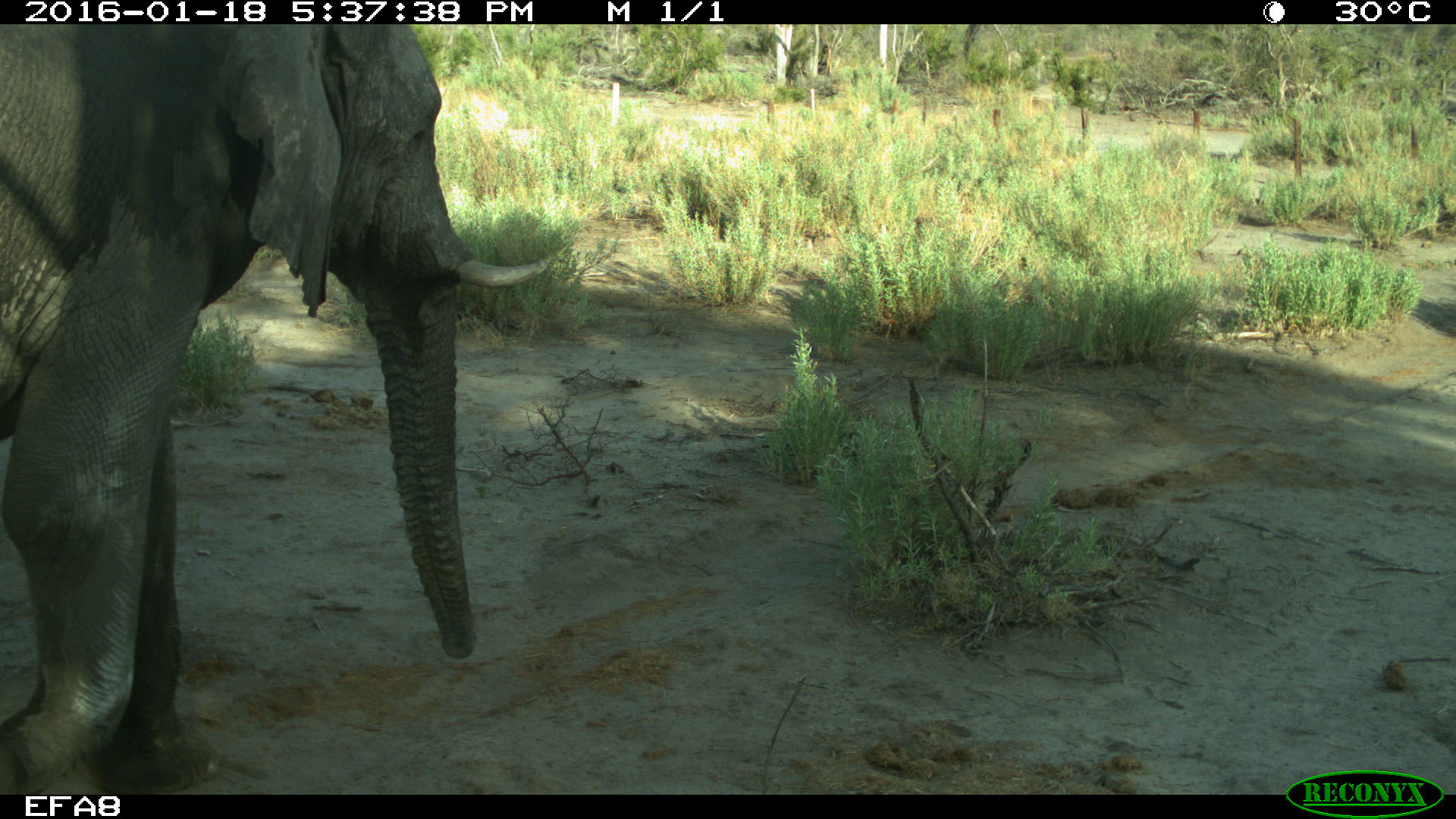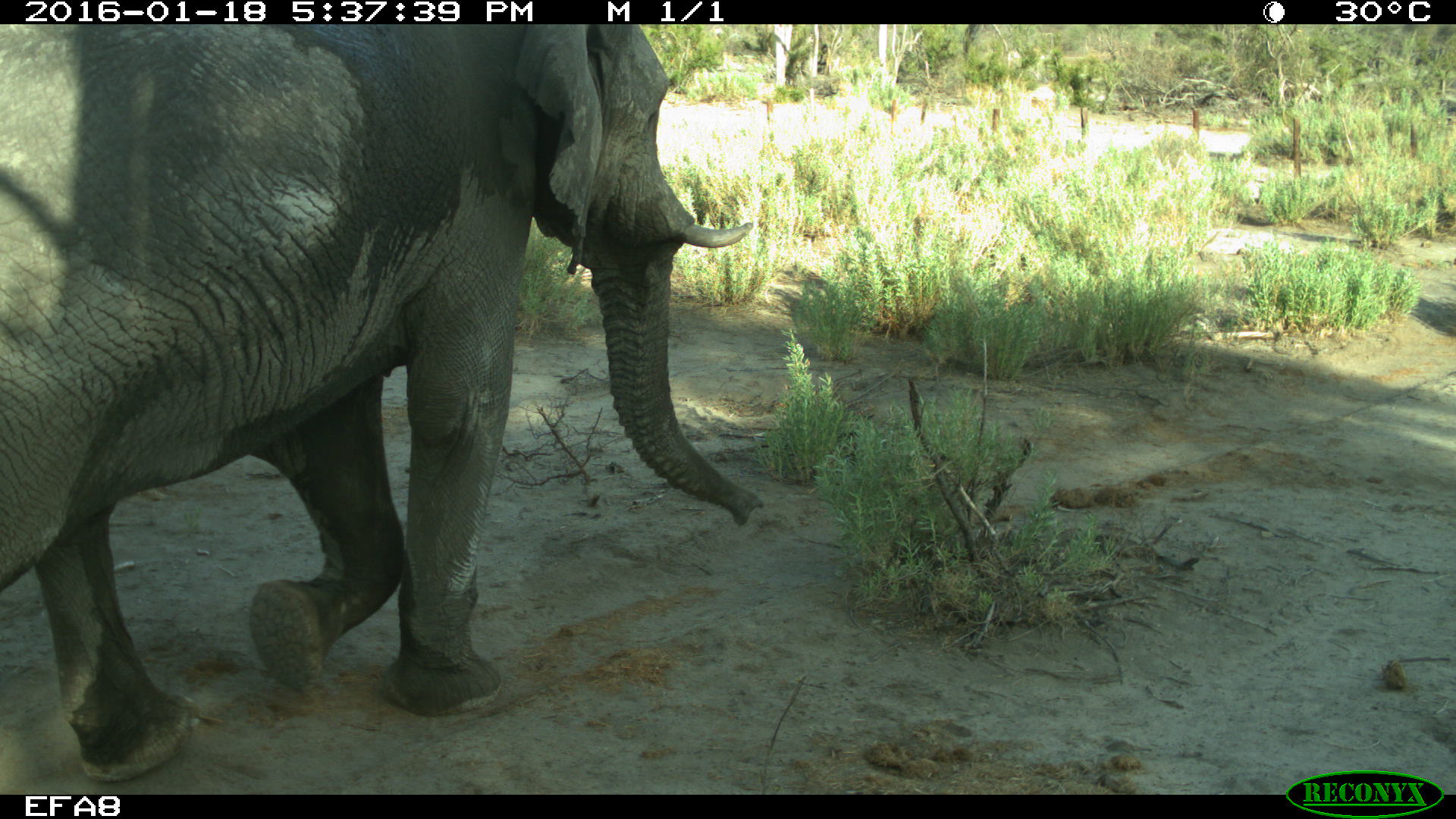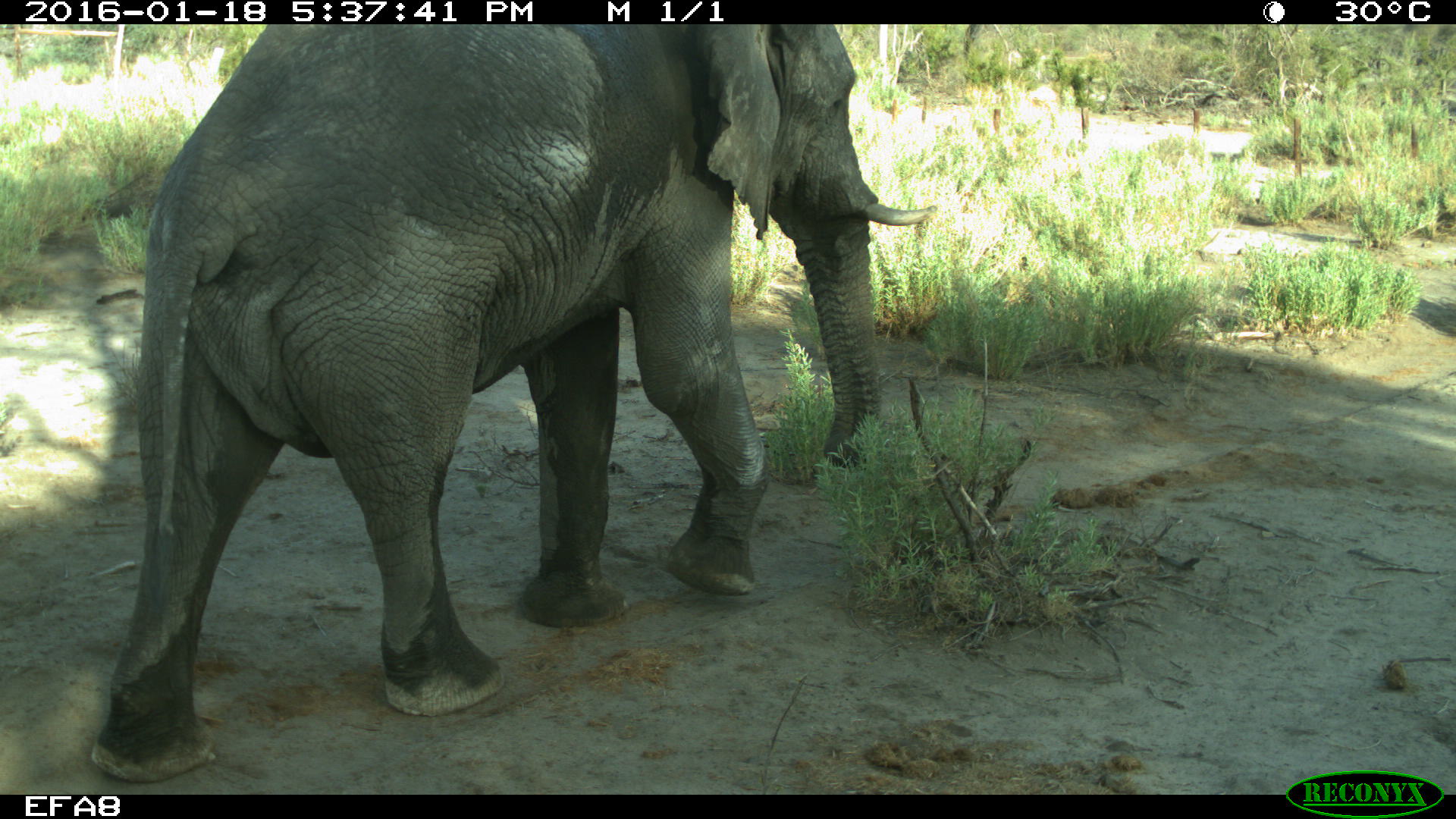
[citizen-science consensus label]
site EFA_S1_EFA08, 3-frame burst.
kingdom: Animalia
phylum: Chordata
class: Mammalia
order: Proboscidea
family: Elephantidae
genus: Loxodonta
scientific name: Loxodonta africana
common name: african bush elephant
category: elephant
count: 1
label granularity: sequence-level